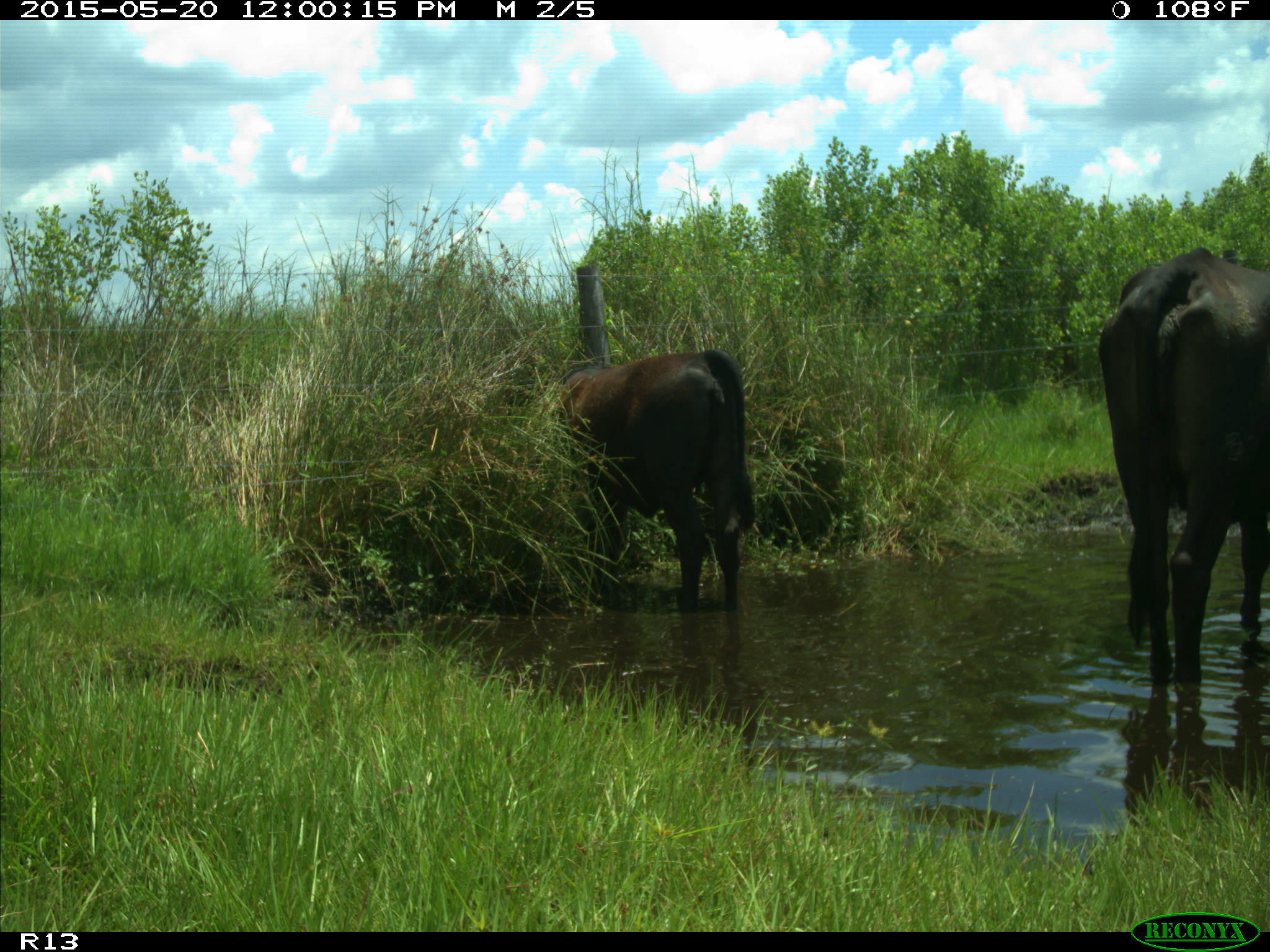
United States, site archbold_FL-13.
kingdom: Animalia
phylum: Chordata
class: Mammalia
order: Artiodactyla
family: Bovidae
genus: Bos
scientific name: Bos taurus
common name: domestic cow